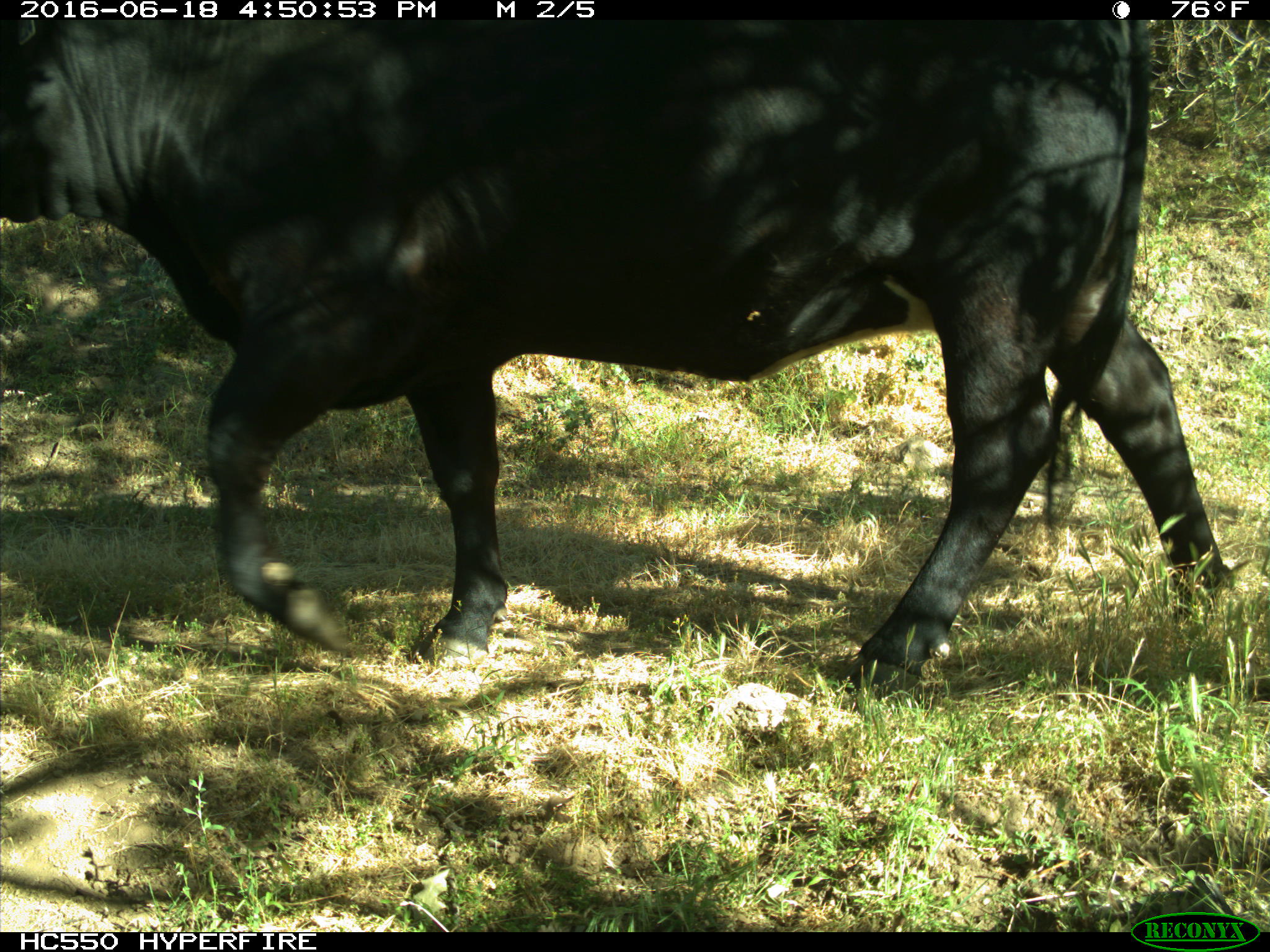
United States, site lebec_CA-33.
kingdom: Animalia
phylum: Chordata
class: Mammalia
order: Artiodactyla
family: Bovidae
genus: Bos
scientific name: Bos taurus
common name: domestic cow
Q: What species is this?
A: Bos taurus (domestic cow).